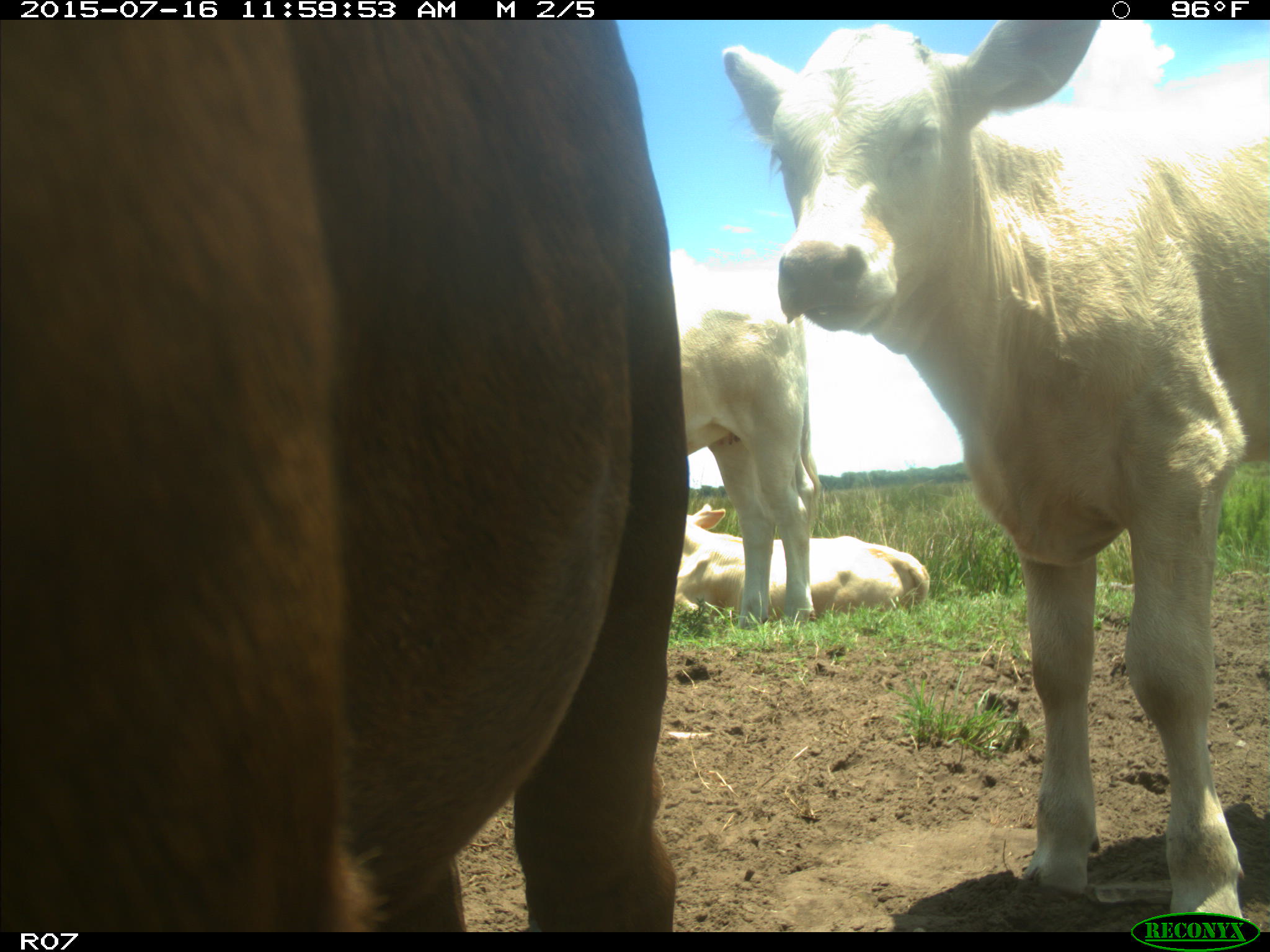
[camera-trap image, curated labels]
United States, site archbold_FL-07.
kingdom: Animalia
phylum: Chordata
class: Mammalia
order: Artiodactyla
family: Bovidae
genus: Bos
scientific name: Bos taurus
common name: domestic cow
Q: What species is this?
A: Bos taurus (domestic cow).